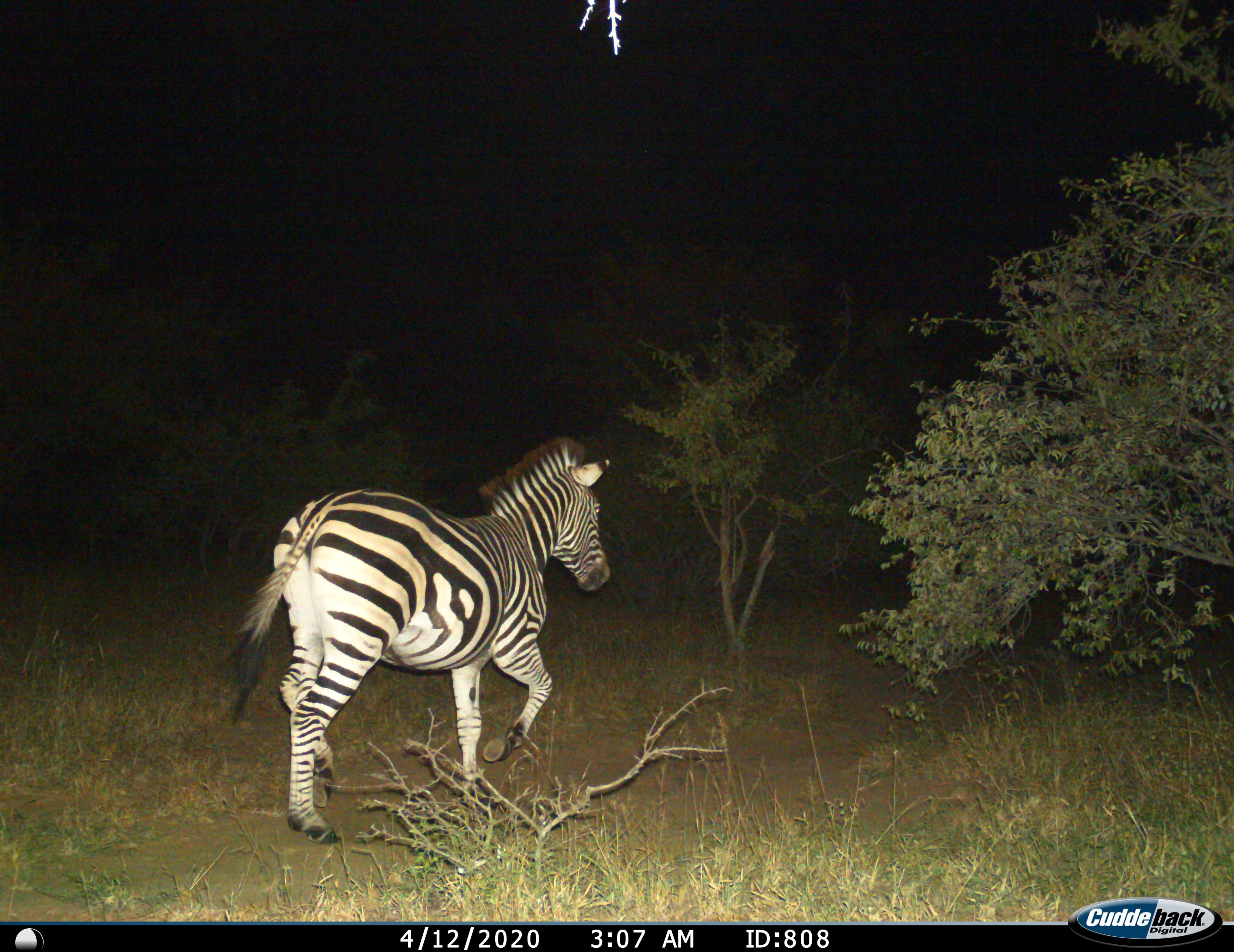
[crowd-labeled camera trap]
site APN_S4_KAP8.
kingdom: Animalia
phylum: Chordata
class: Mammalia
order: Perissodactyla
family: Equidae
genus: Equus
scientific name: Equus quagga burchellii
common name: burchell's zebra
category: zebraburchells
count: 1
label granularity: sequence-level